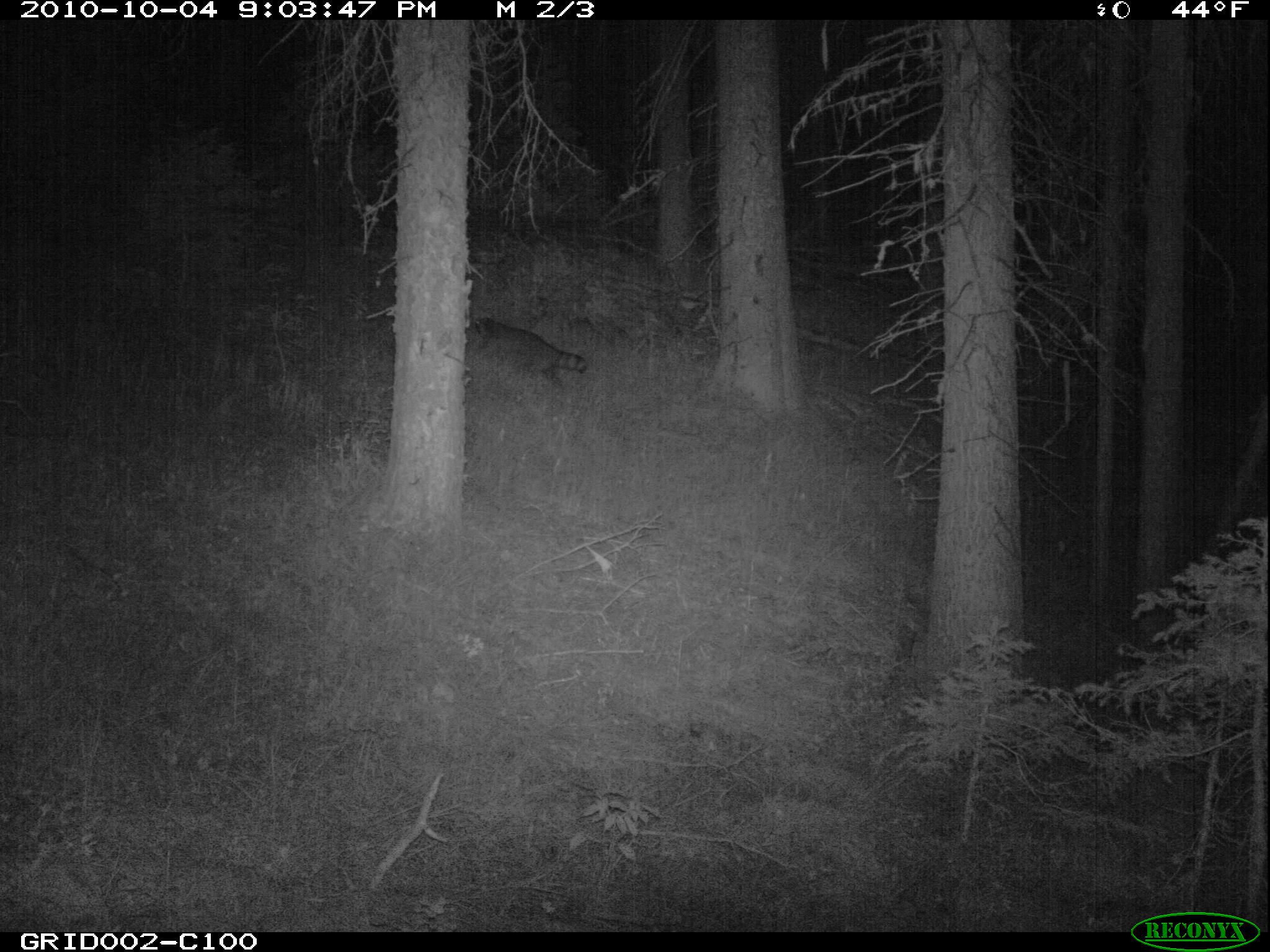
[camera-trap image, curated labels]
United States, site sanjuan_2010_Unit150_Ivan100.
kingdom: Animalia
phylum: Chordata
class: Mammalia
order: Carnivora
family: Procyonidae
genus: Procyon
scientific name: Procyon lotor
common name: common raccoon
Procyon lotor (common raccoon).